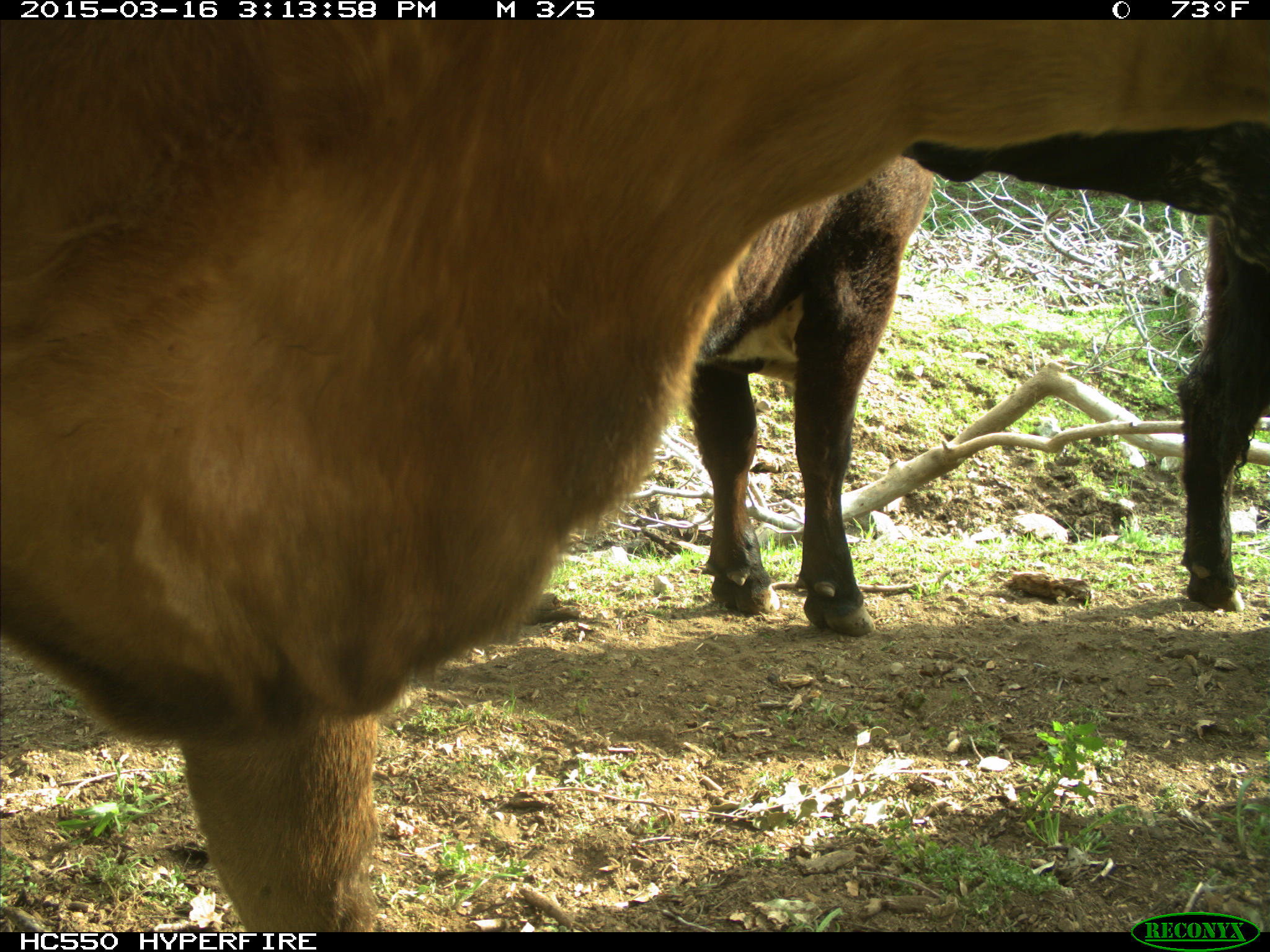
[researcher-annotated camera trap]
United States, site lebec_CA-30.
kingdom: Animalia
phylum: Chordata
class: Mammalia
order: Artiodactyla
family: Bovidae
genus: Bos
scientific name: Bos taurus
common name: domestic cow